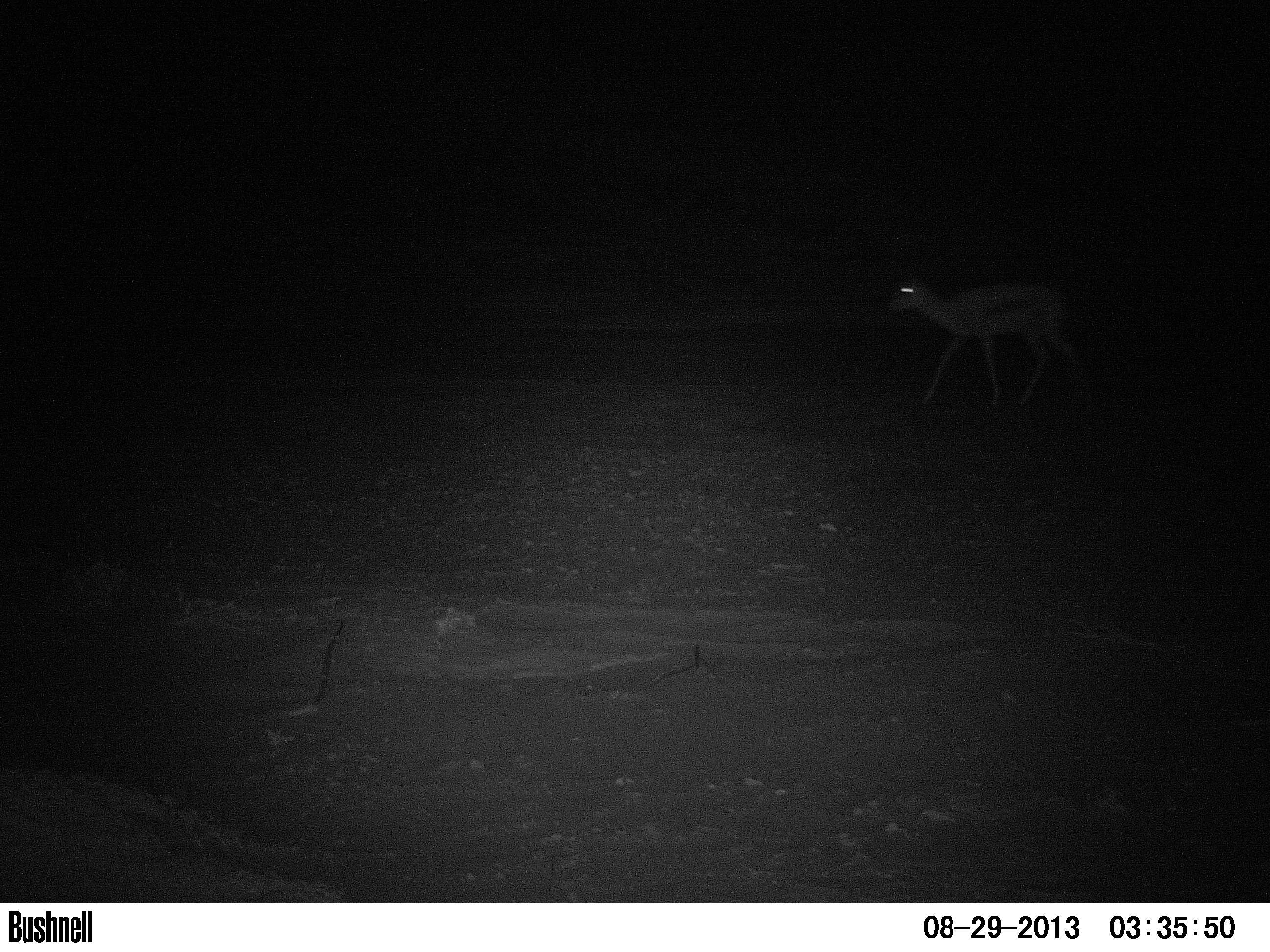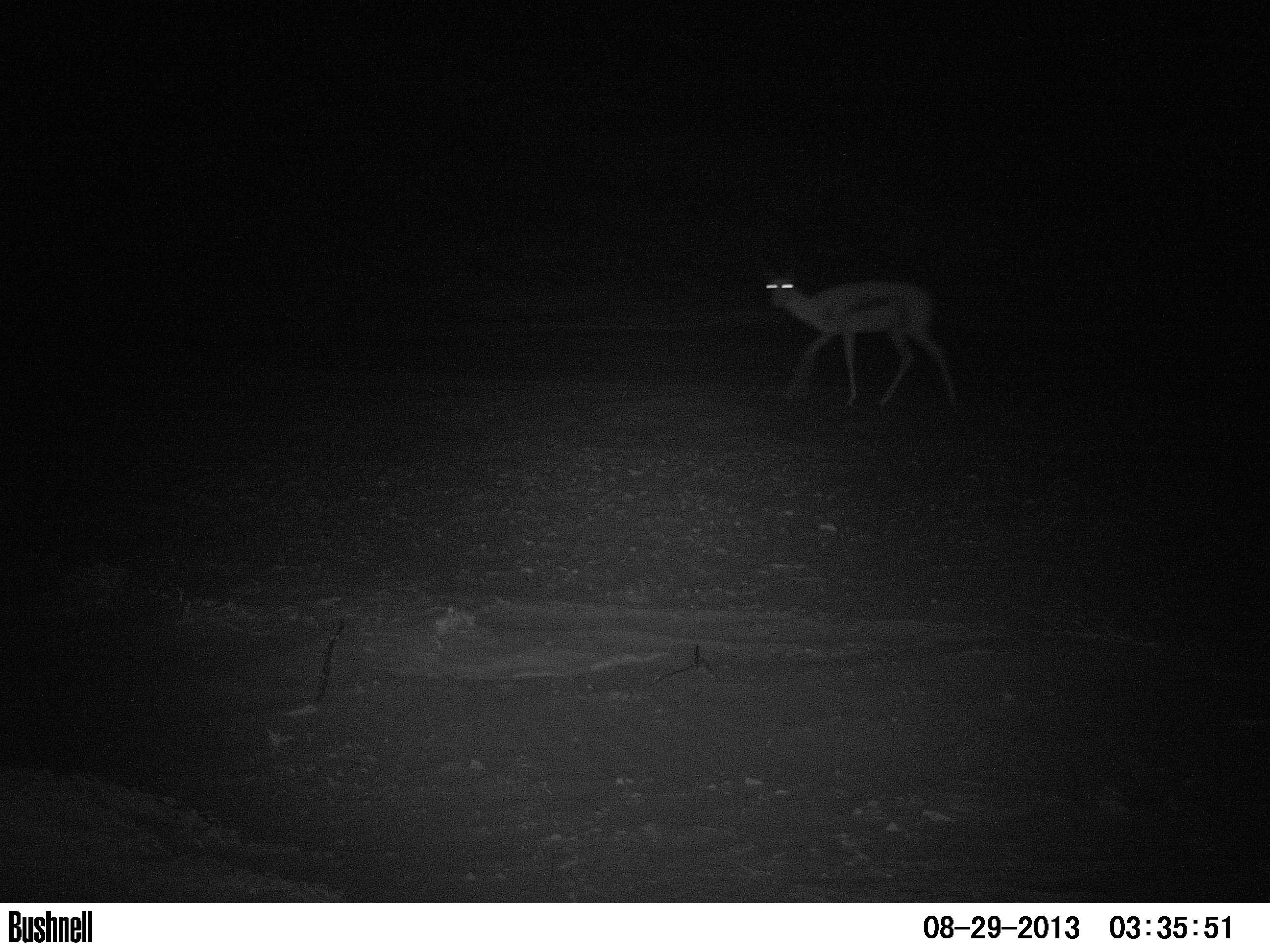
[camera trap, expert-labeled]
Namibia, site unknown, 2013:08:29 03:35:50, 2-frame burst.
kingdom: Animalia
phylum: Chordata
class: Mammalia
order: Artiodactyla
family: Bovidae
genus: Antidorcas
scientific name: Antidorcas marsupialis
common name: springbok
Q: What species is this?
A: Antidorcas marsupialis (springbok).